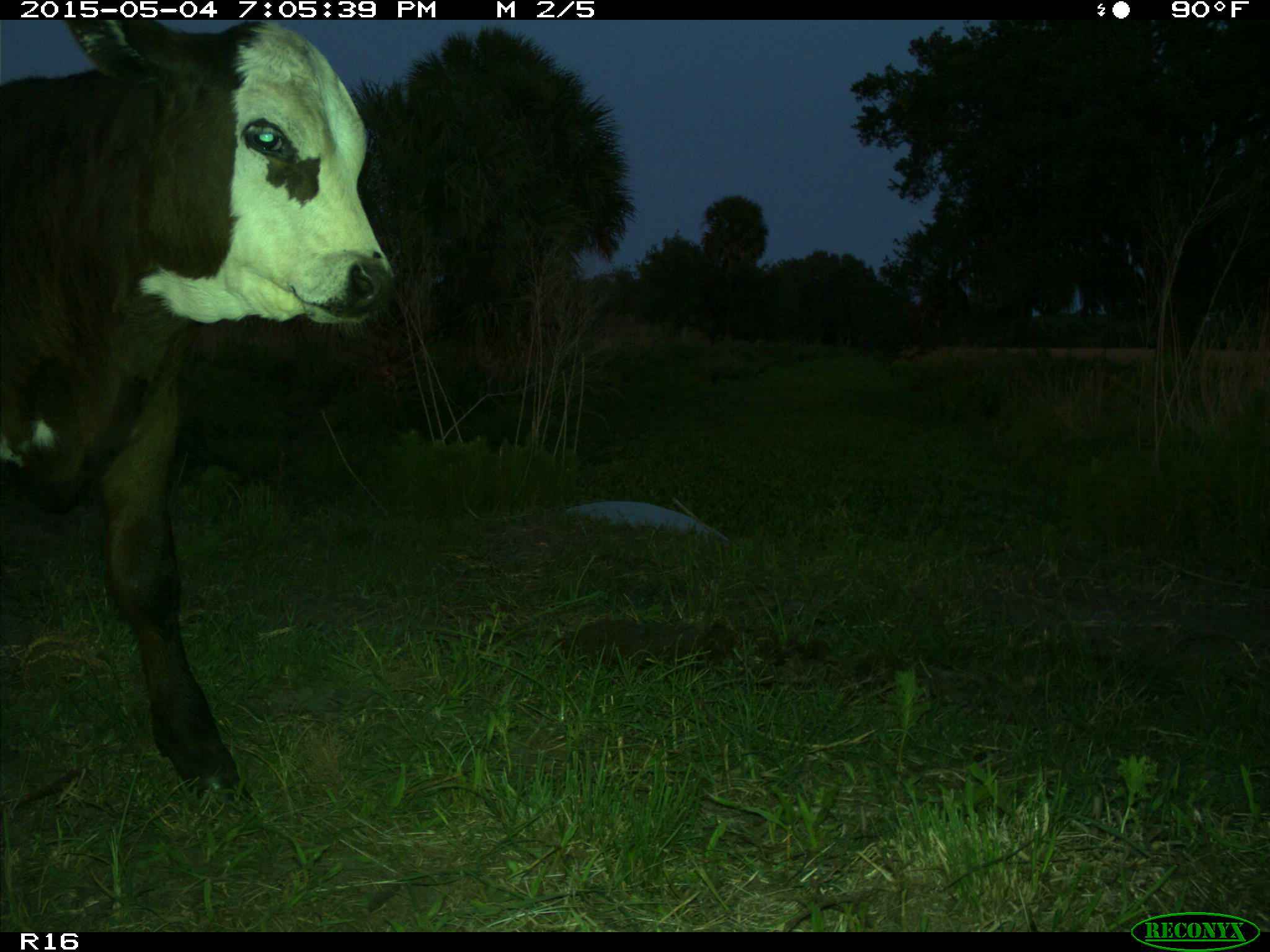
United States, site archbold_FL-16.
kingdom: Animalia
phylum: Chordata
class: Mammalia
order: Artiodactyla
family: Bovidae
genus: Bos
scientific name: Bos taurus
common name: domestic cow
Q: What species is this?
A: Bos taurus (domestic cow).